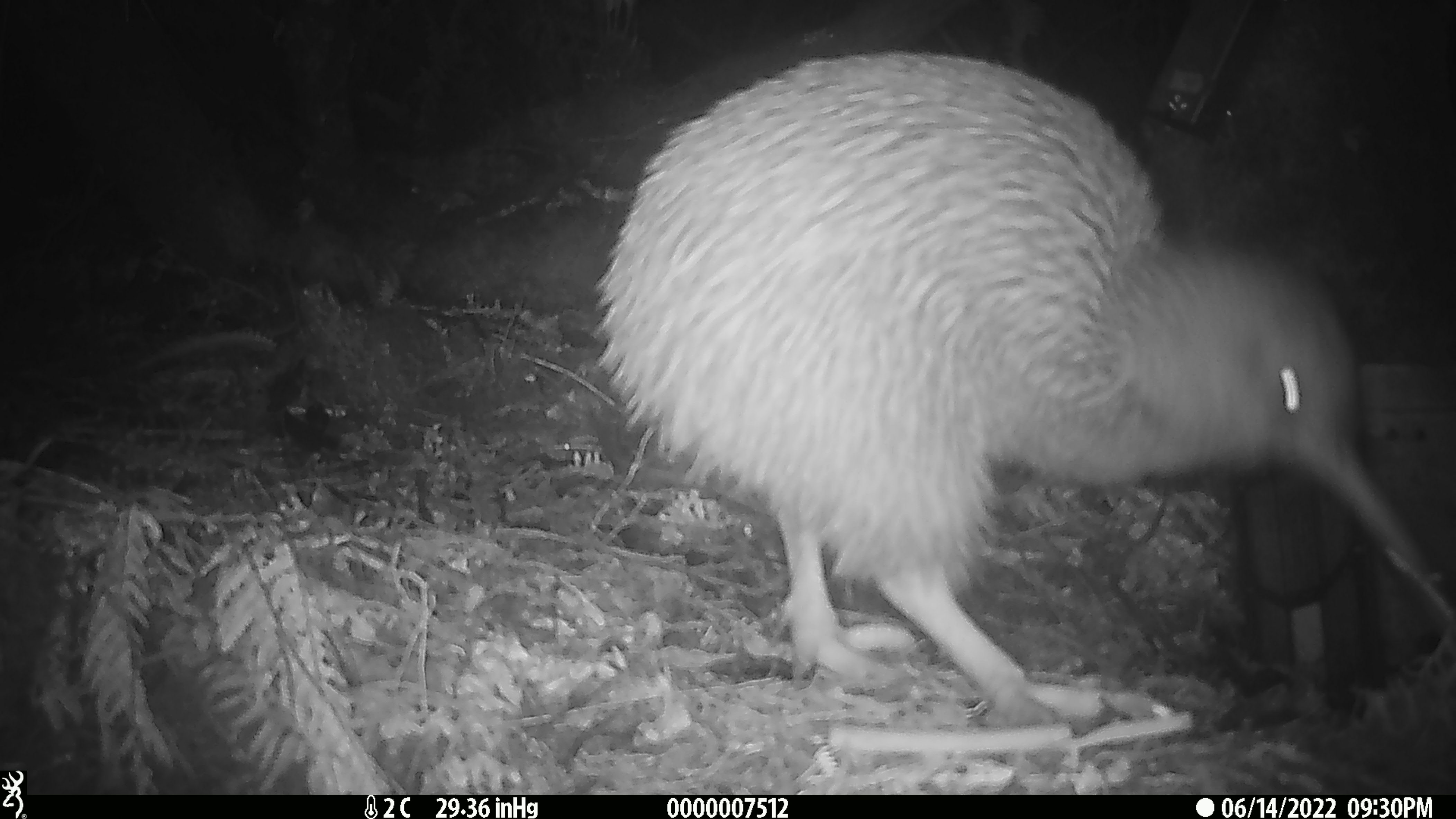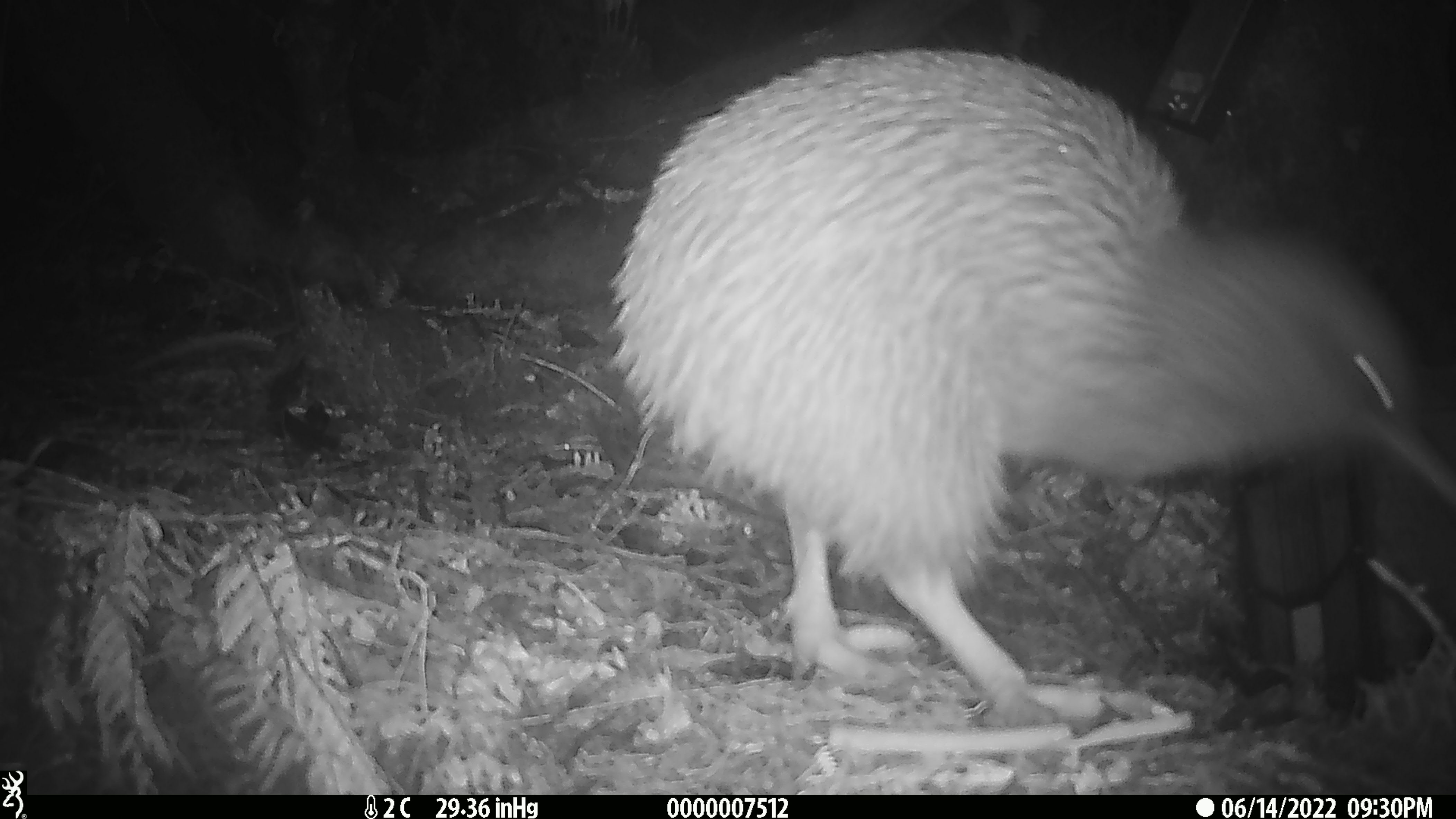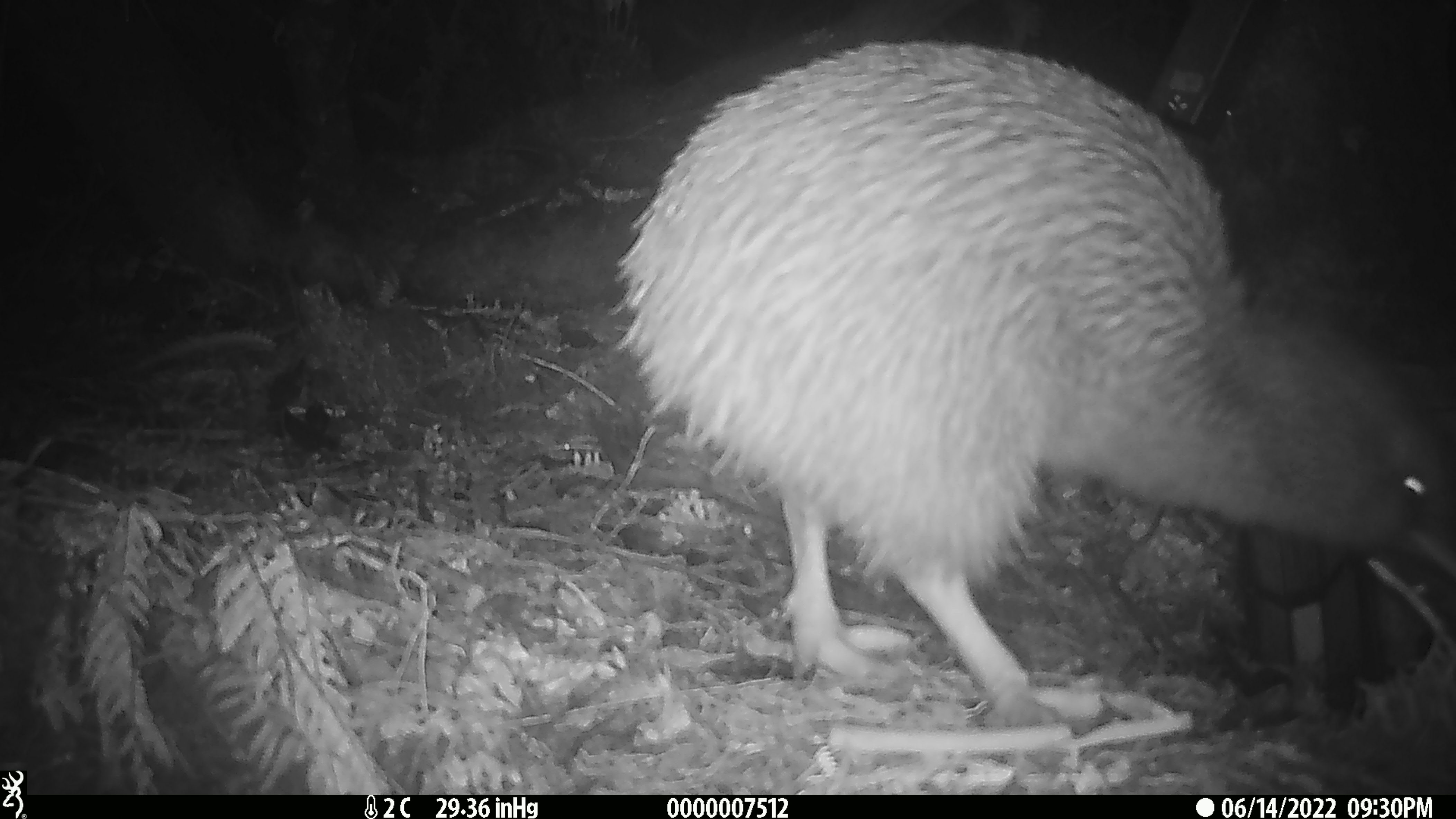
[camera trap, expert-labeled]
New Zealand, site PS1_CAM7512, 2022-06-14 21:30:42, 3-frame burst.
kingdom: Animalia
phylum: Chordata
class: Aves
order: Apterygiformes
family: Apterygidae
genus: Apteryx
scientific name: Apteryx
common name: kiwi